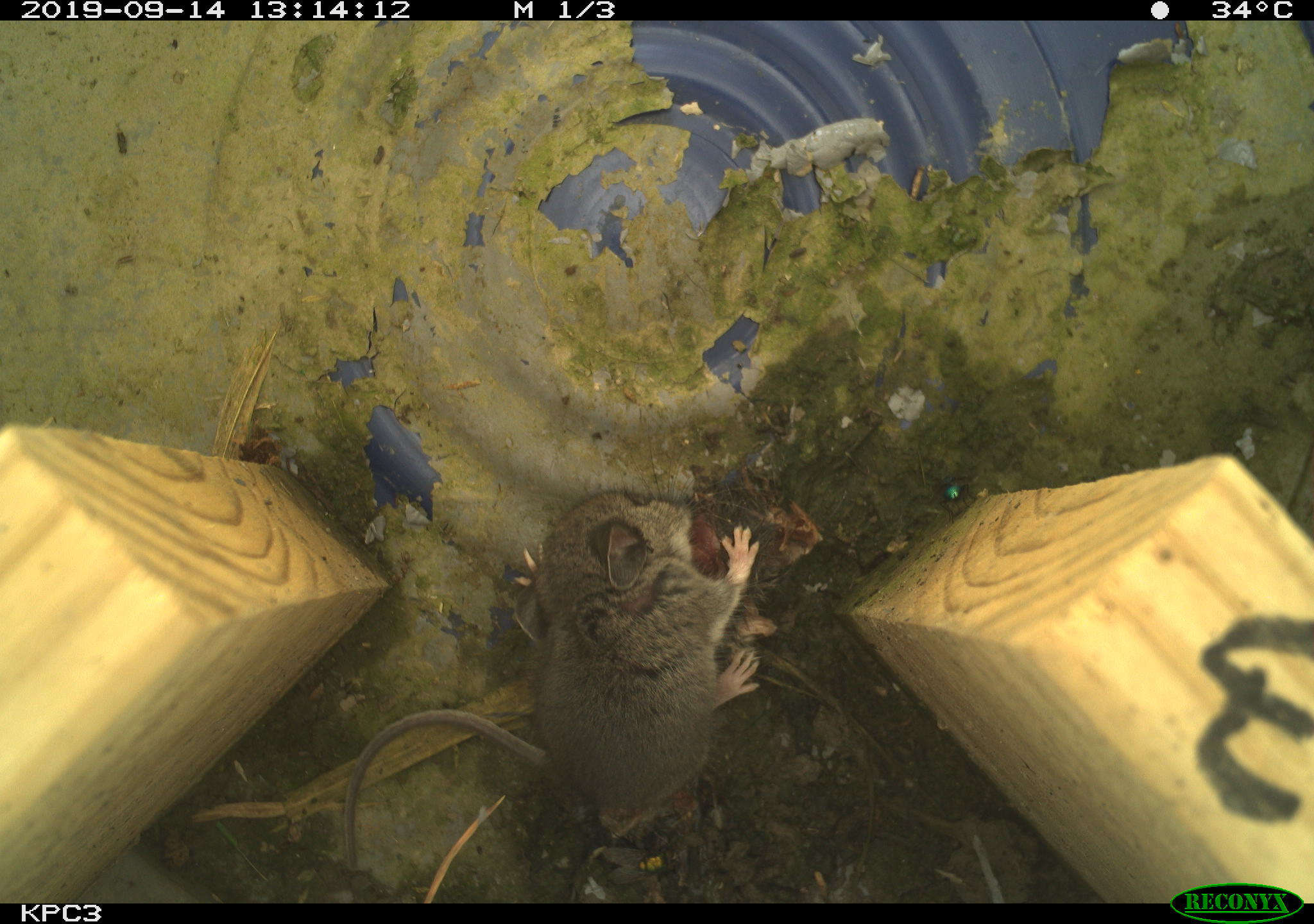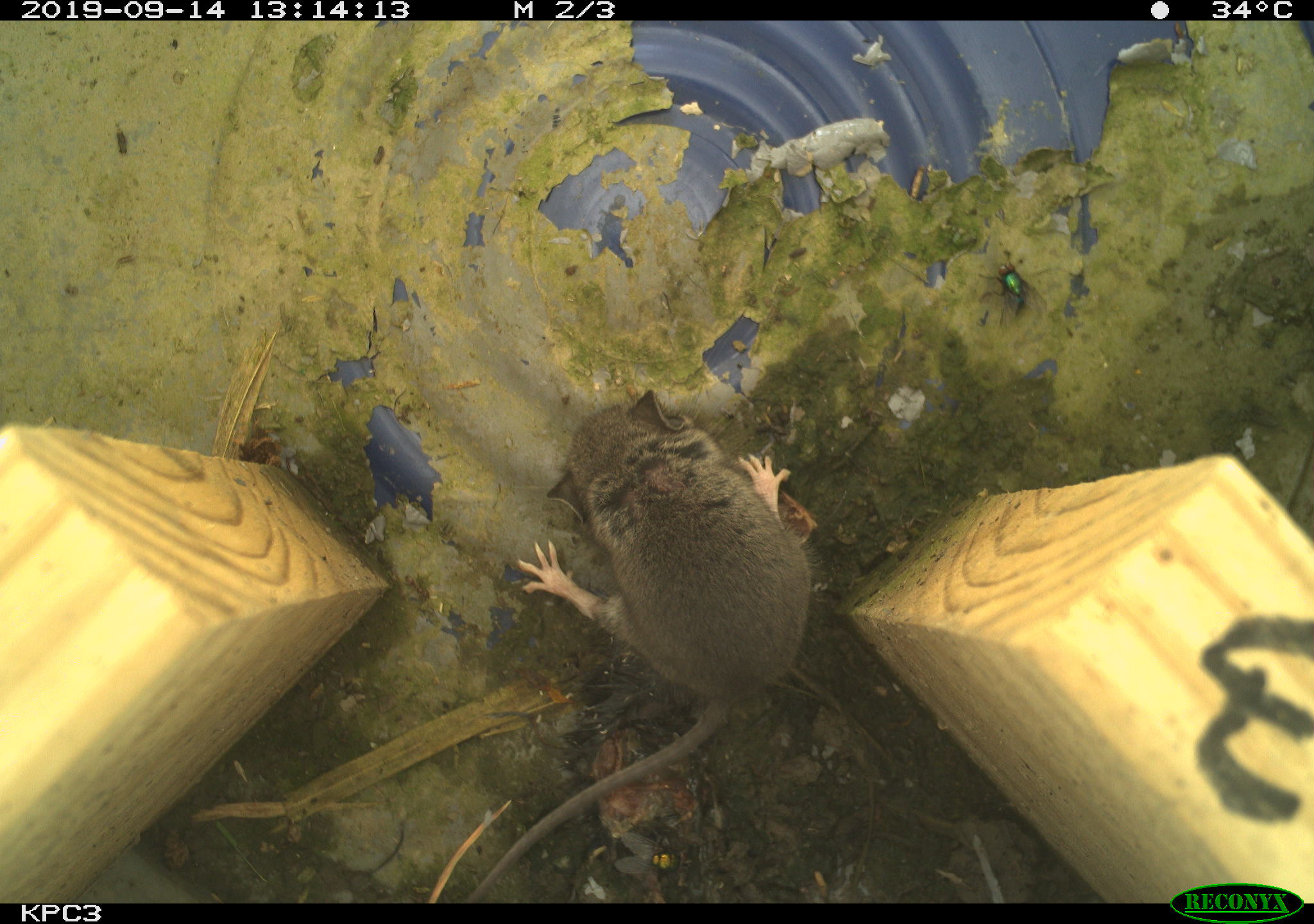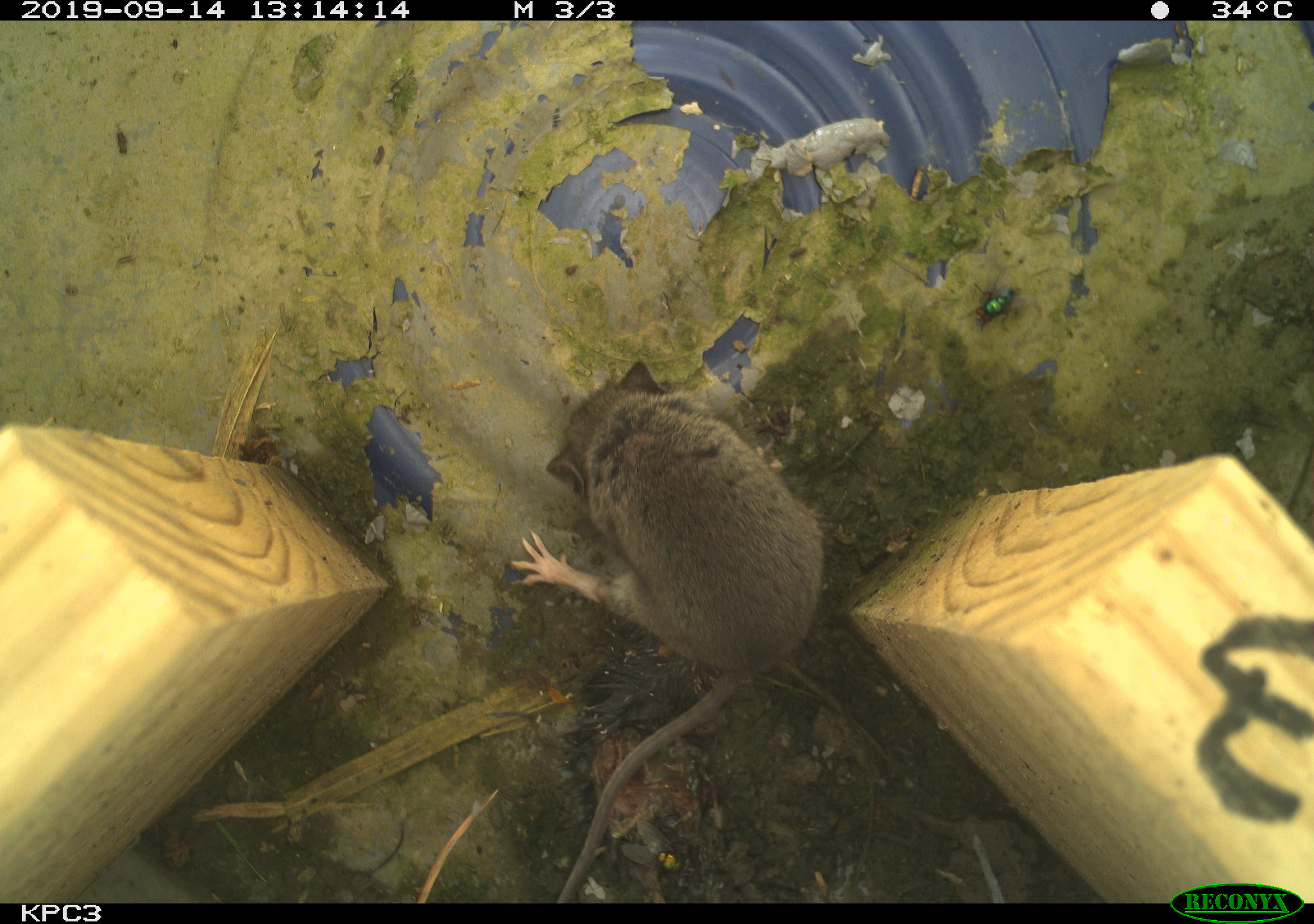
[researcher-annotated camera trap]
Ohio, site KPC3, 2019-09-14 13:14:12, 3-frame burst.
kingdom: Animalia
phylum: Chordata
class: Mammalia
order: Rodentia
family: Cricetidae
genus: Peromyscus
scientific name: Peromyscus leucopus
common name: white-footed mouse